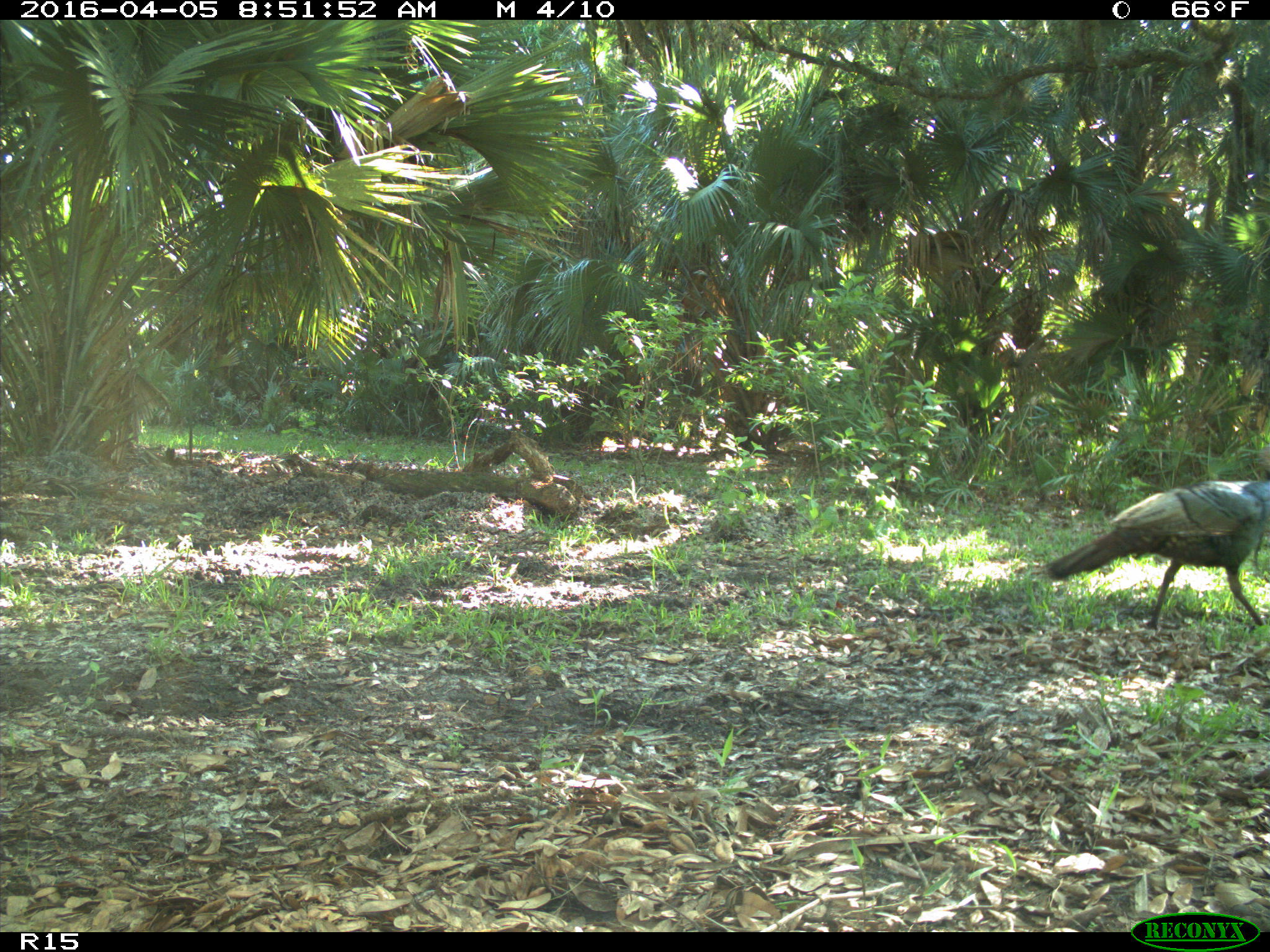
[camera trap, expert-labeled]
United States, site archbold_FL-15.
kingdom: Animalia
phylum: Chordata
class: Aves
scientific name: Aves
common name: birds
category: unidentified bird